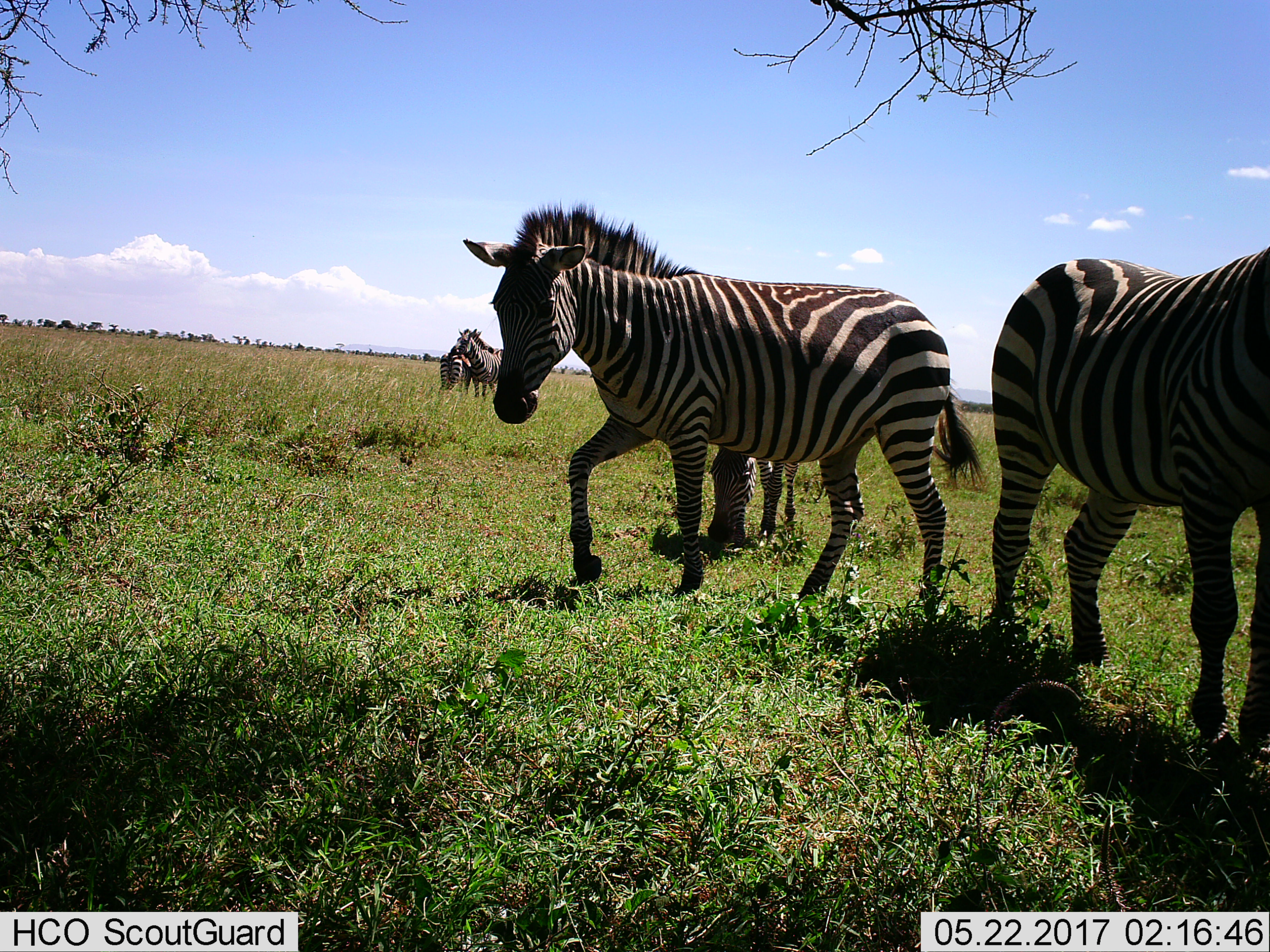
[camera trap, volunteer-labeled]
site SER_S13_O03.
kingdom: Animalia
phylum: Chordata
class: Mammalia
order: Perissodactyla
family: Equidae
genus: Equus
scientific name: Equus quagga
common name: plains zebra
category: zebraplains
Zebraplains (plains zebra) (Equus quagga), count 5. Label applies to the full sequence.